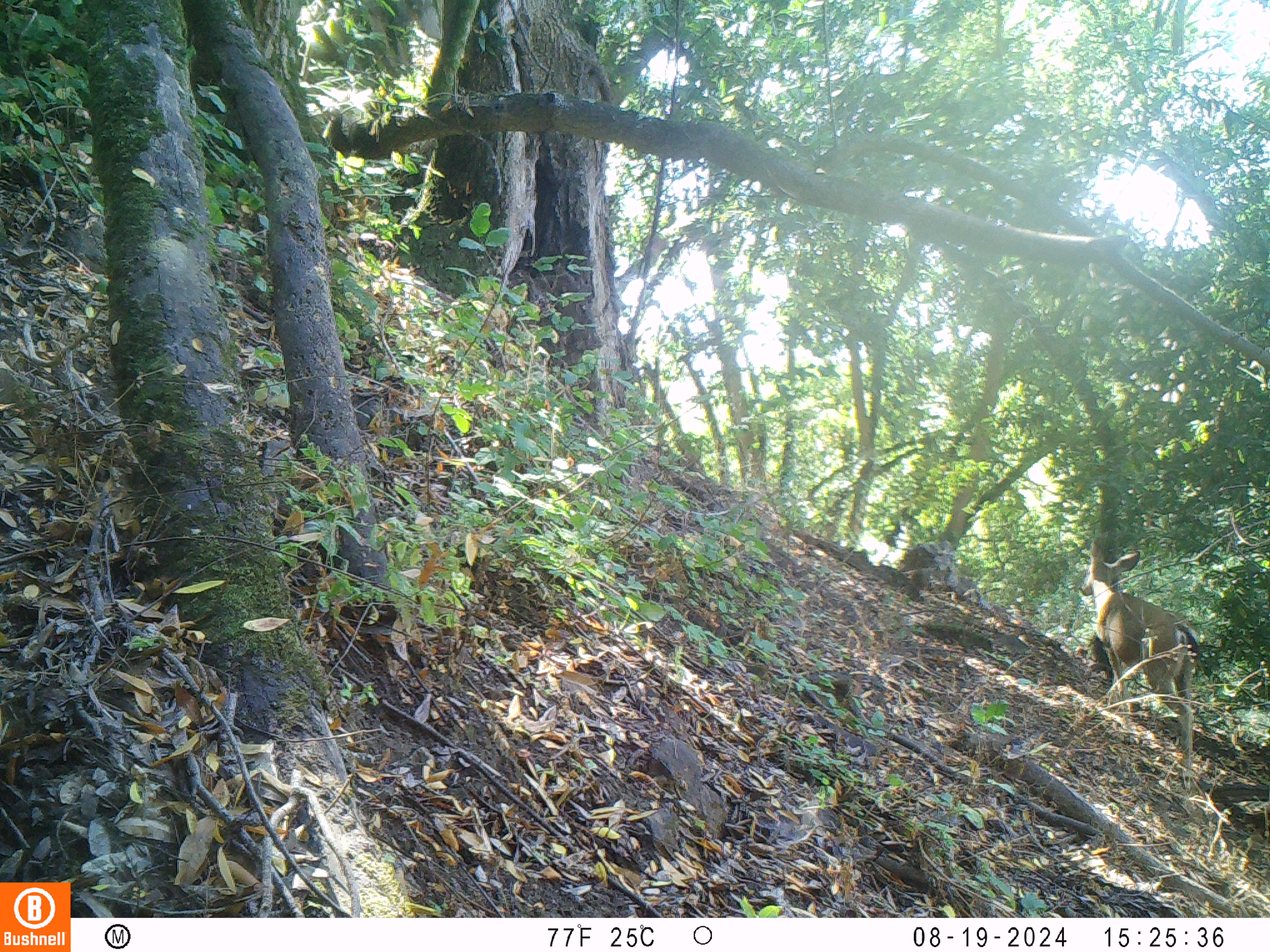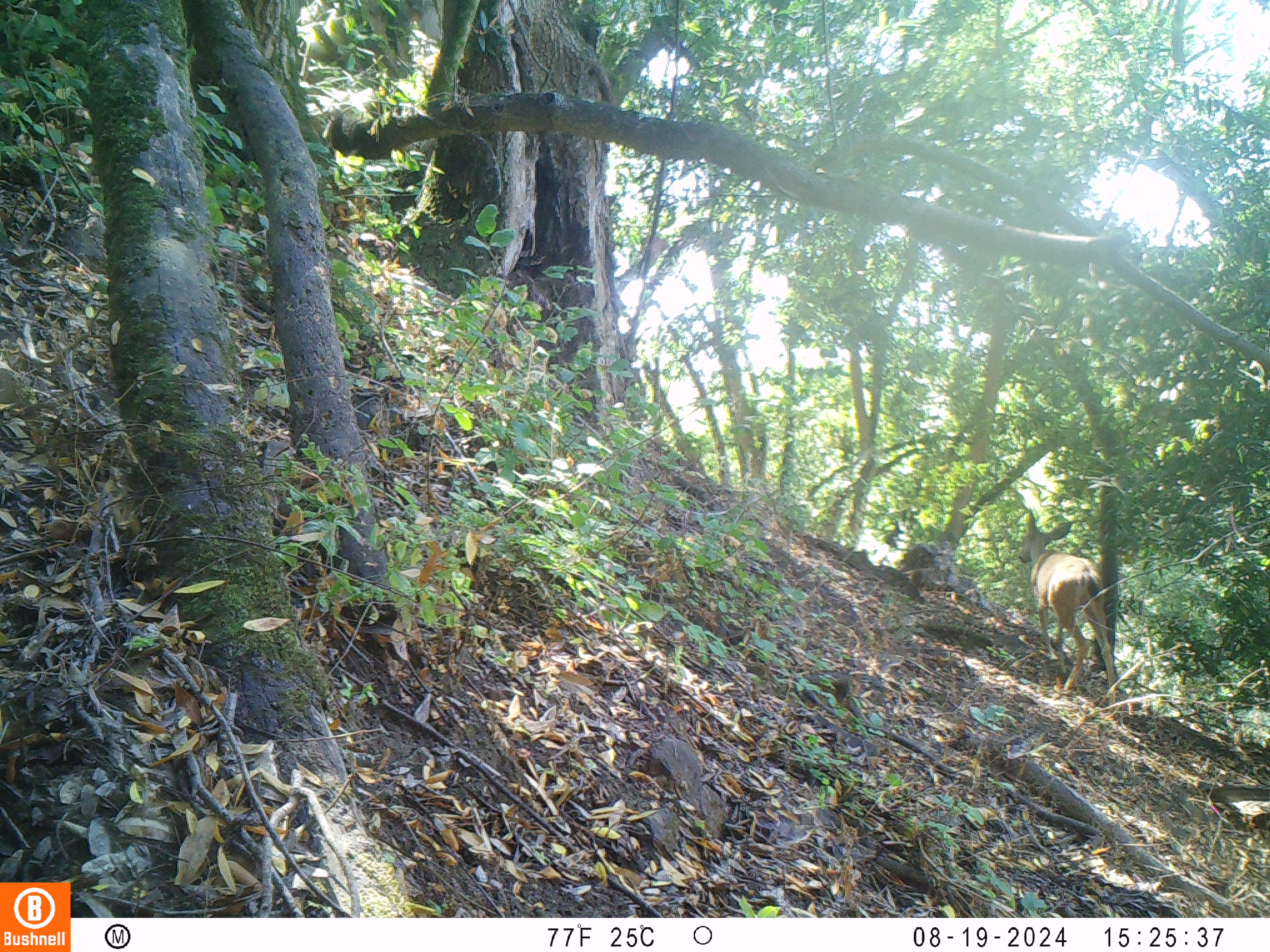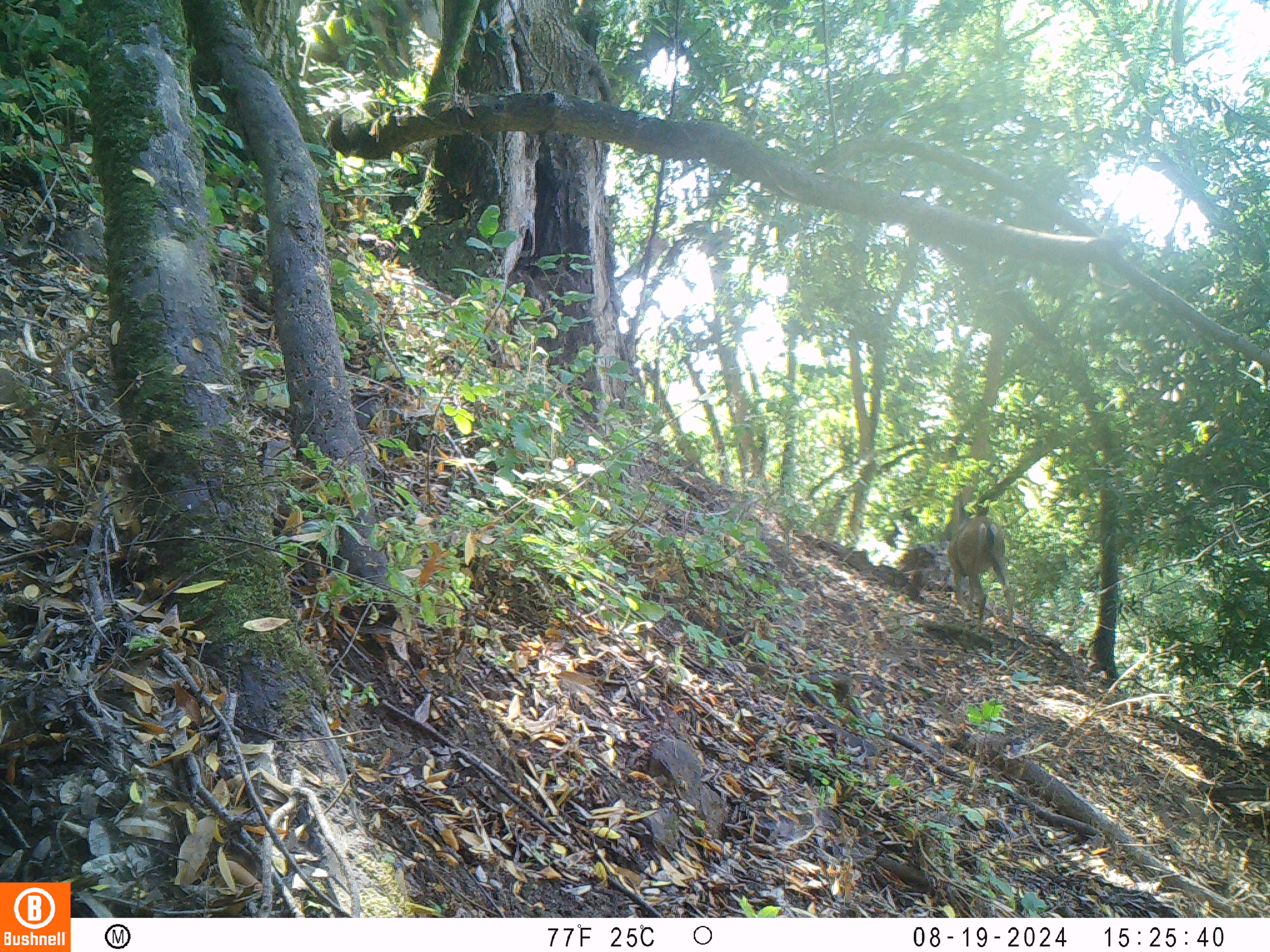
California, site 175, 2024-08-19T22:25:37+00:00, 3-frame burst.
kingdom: Animalia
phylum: Chordata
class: Mammalia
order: Artiodactyla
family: Cervidae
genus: Odocoileus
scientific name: Odocoileus hemionus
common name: mule deer